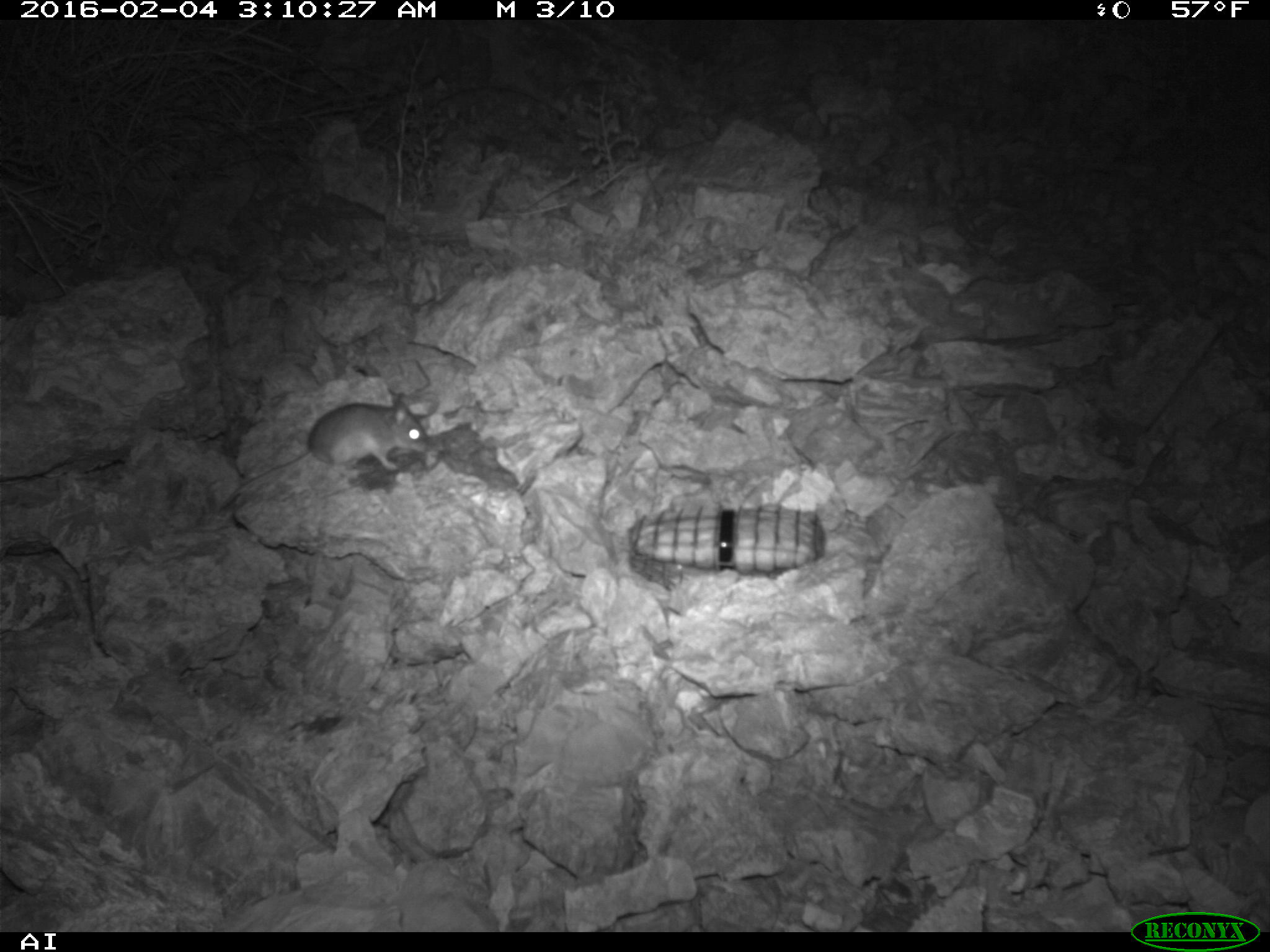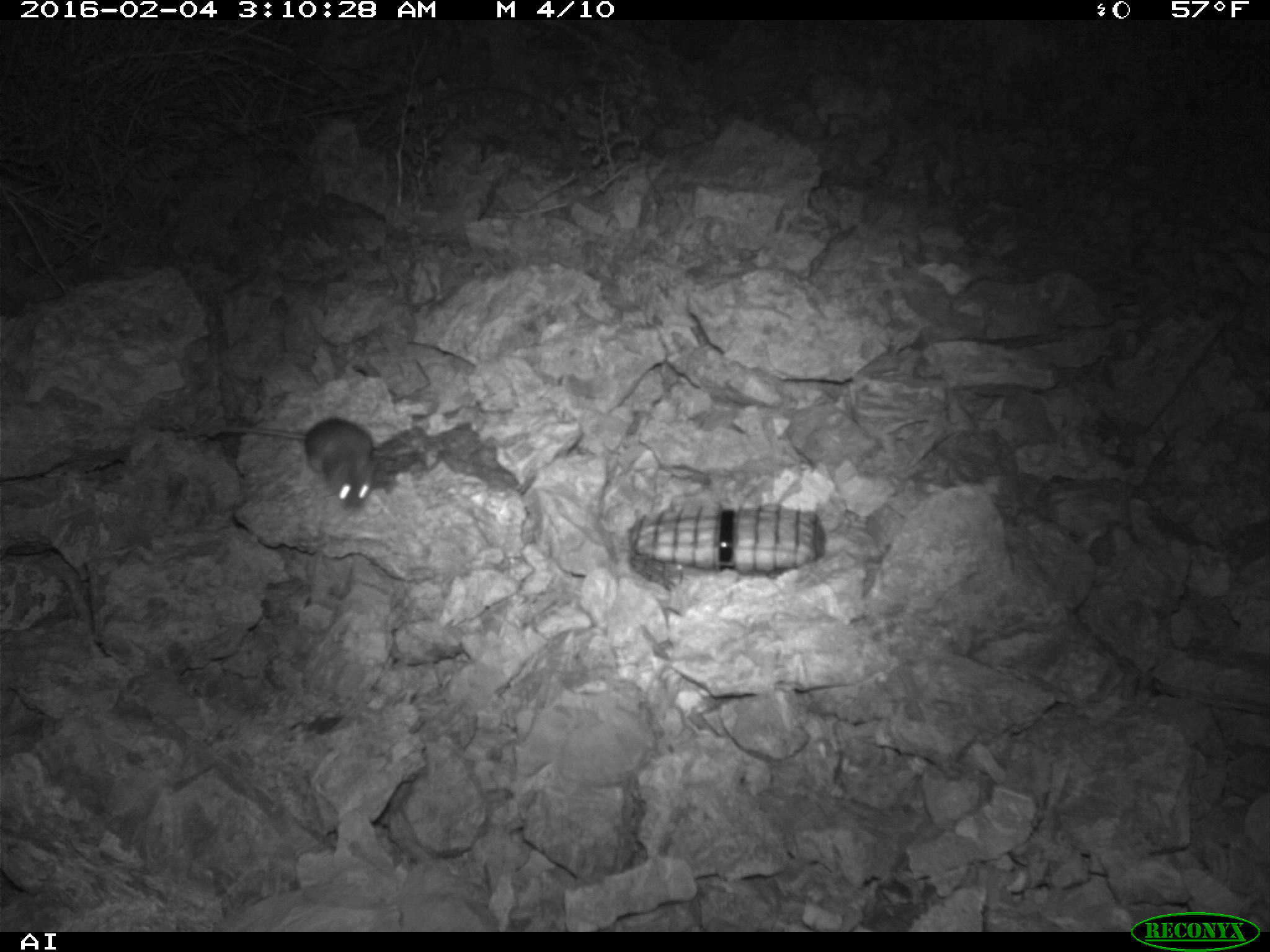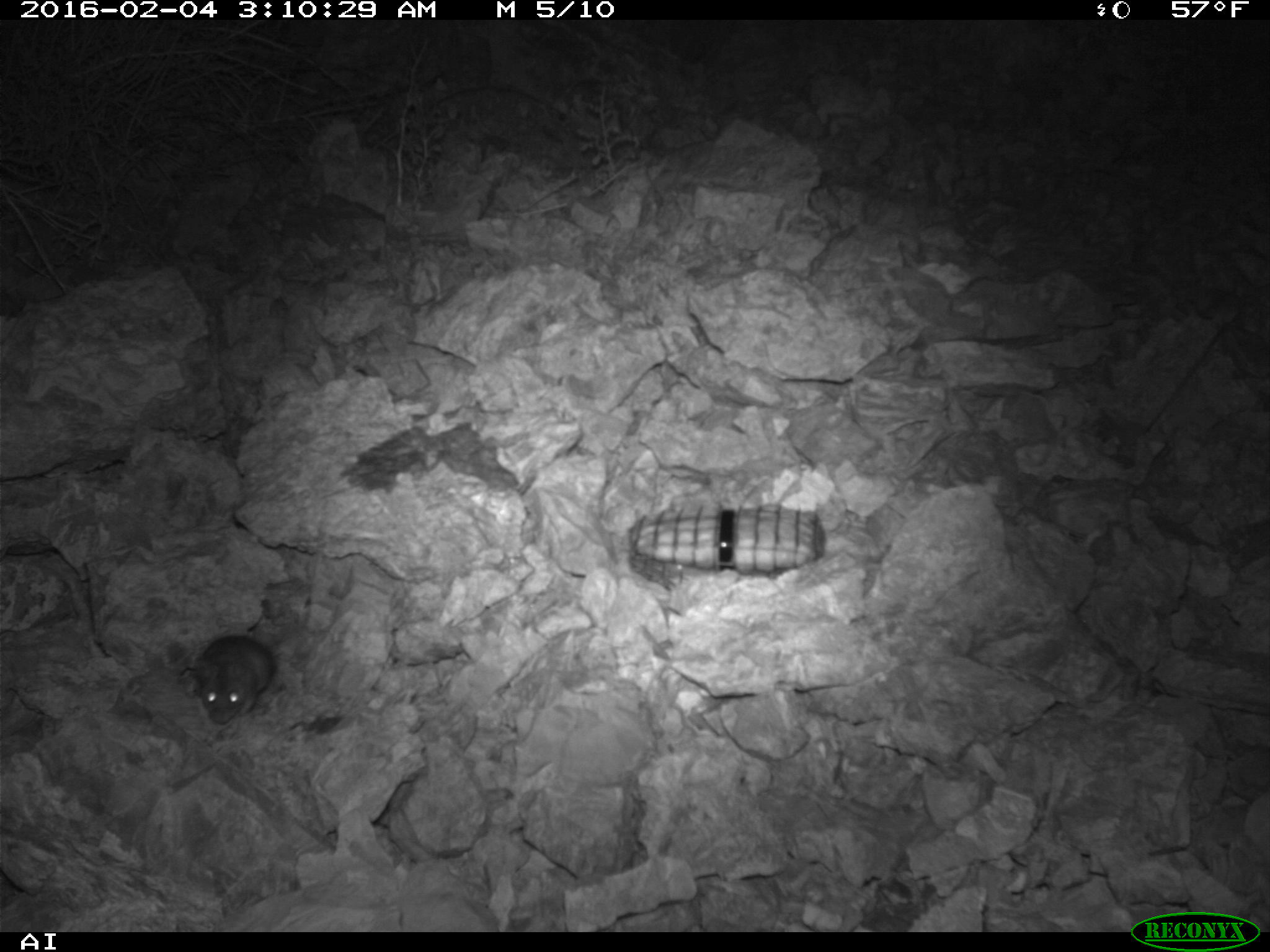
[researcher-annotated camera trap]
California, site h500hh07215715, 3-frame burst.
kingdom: Animalia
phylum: Chordata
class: Mammalia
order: Rodentia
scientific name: Rodentia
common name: rodent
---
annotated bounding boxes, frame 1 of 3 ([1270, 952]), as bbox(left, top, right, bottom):
rodent: bbox(234, 401, 428, 495)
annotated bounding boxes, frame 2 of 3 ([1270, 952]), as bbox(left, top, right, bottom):
rodent: bbox(209, 416, 374, 509)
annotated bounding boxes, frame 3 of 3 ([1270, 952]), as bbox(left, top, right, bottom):
rodent: bbox(193, 635, 272, 726)